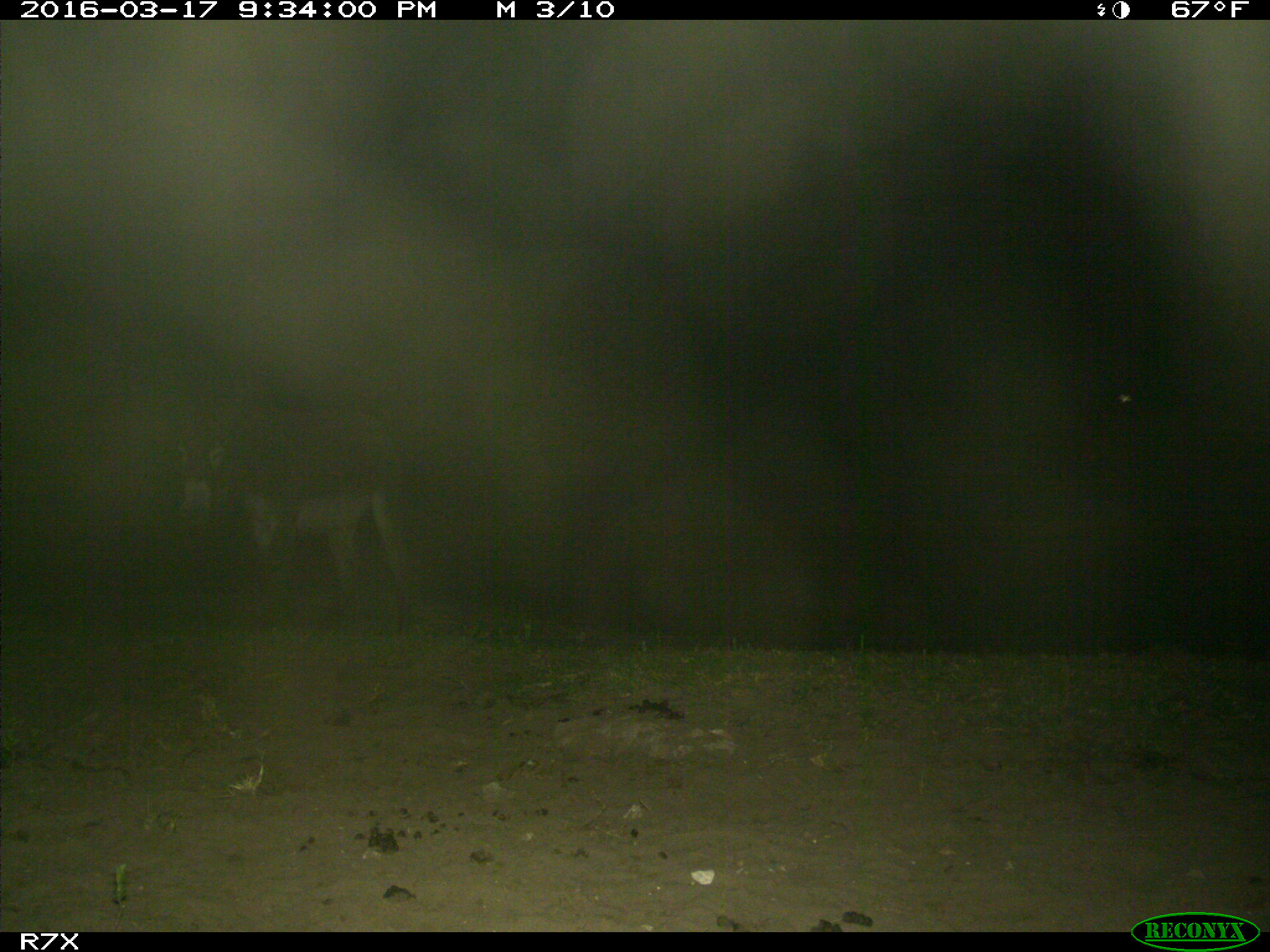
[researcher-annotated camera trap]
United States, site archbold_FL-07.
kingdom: Animalia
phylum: Chordata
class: Mammalia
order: Perissodactyla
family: Equidae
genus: Equus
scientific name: Equus africanus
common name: african wild ass